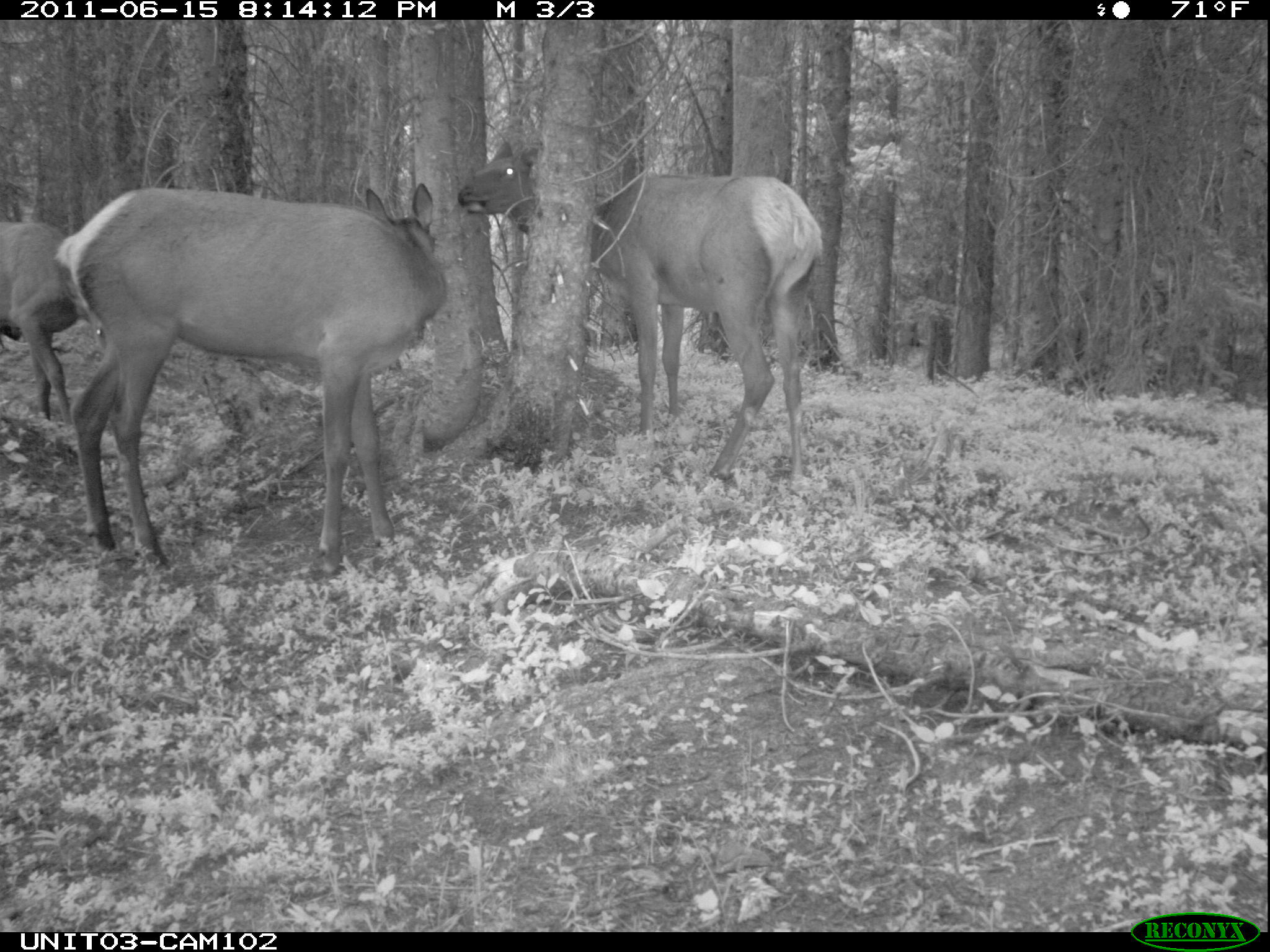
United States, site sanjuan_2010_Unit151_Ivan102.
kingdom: Animalia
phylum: Chordata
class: Mammalia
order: Artiodactyla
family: Cervidae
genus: Cervus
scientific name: Cervus elaphus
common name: red deer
Cervus elaphus (red deer).